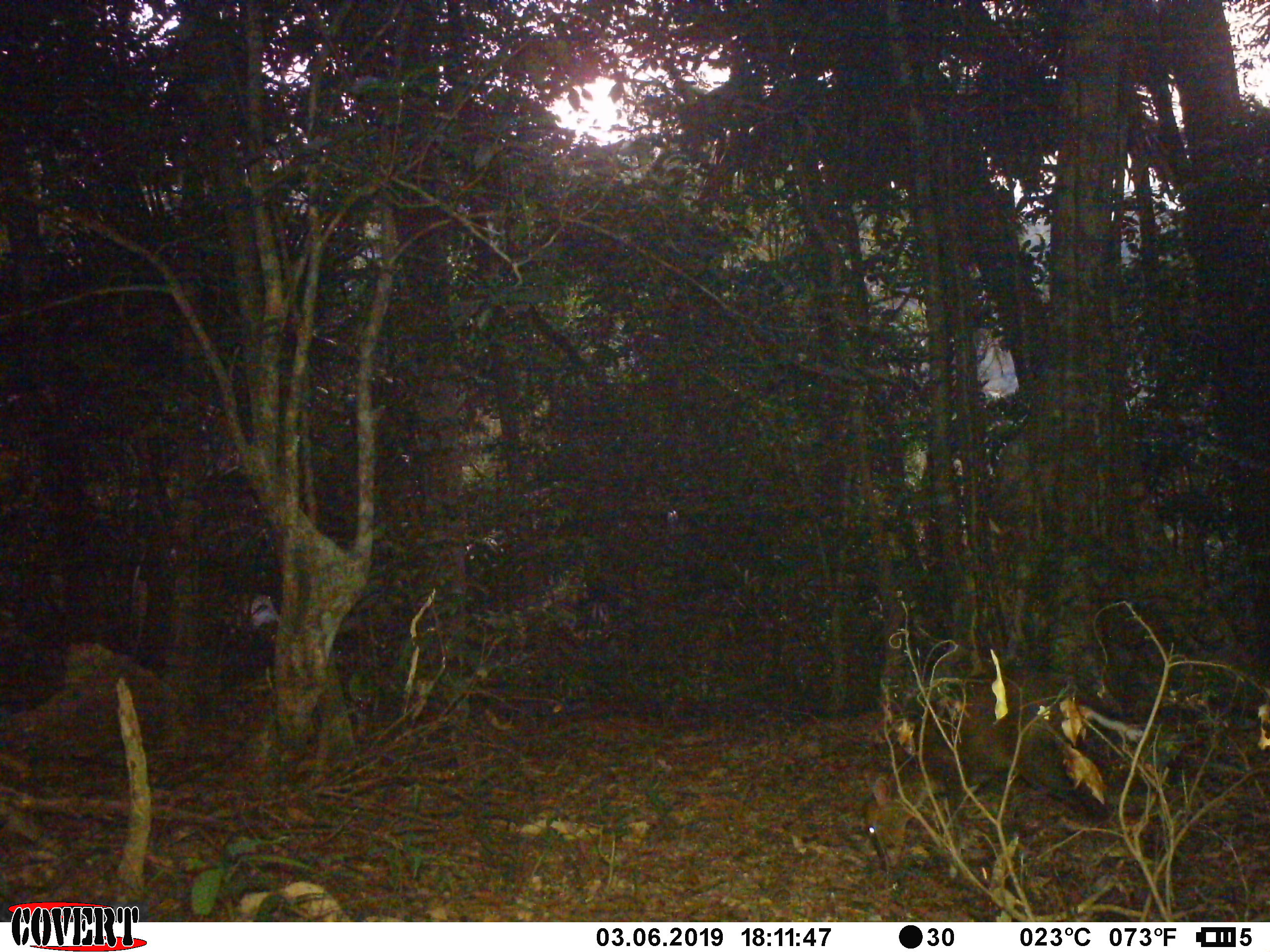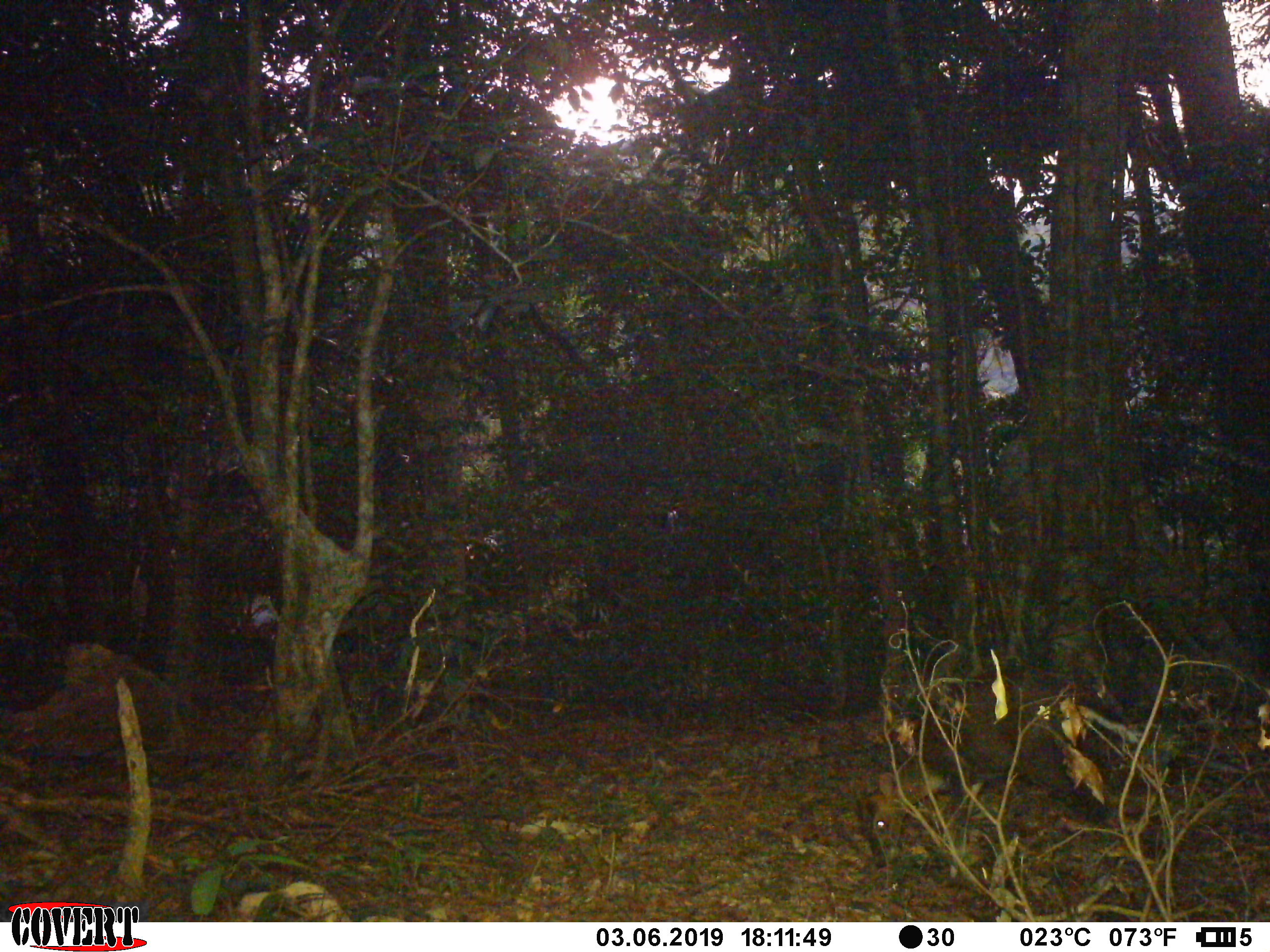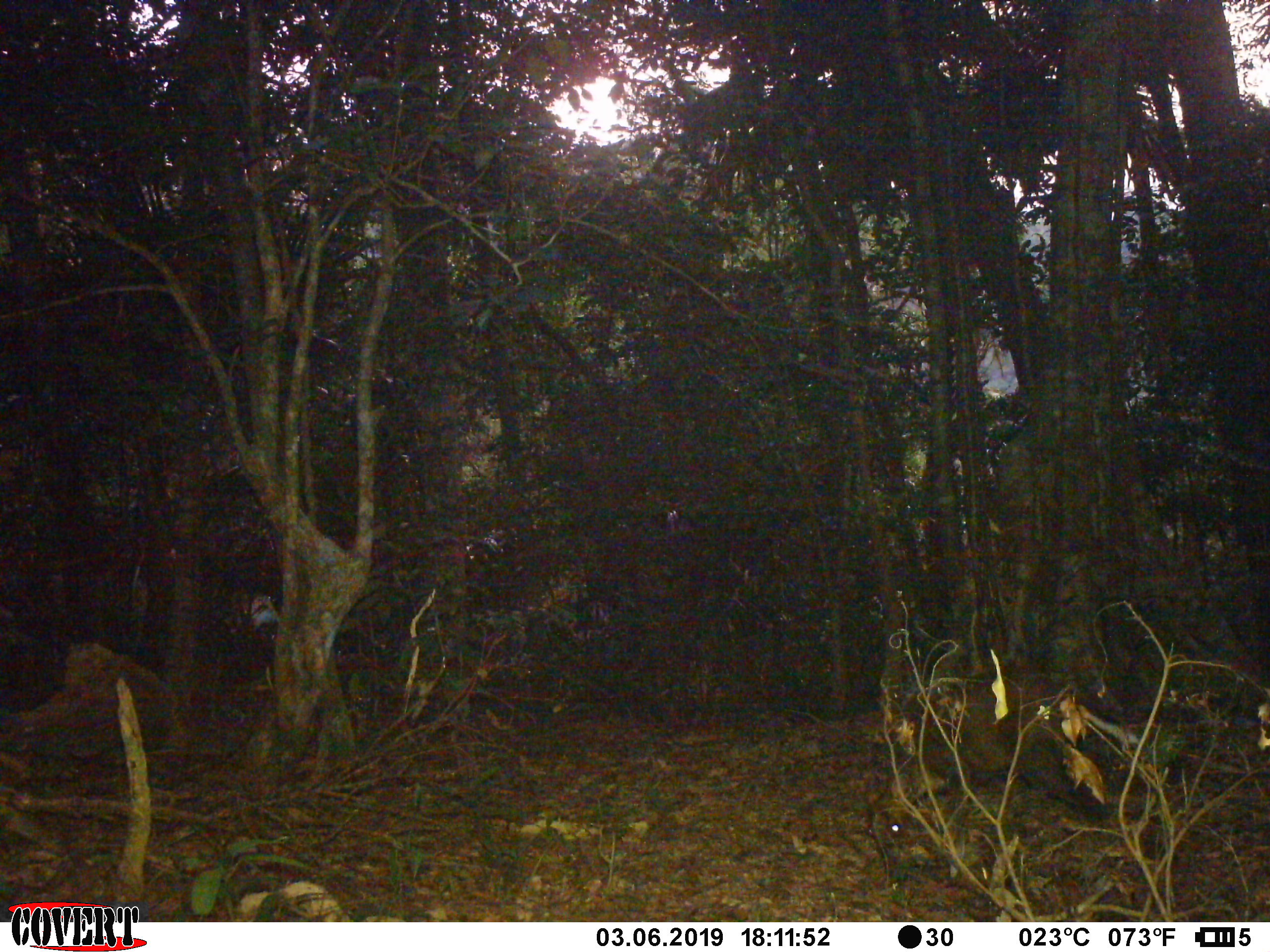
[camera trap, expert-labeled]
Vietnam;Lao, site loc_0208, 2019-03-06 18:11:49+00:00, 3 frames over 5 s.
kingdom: Animalia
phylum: Chordata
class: Mammalia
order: Artiodactyla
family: Cervidae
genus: Muntiacus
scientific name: Muntiacus rooseveltorum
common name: roosevelt's muntjac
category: roosevelts muntjac group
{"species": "roosevelts muntjac group (roosevelt's muntjac) (Muntiacus rooseveltorum)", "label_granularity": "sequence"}